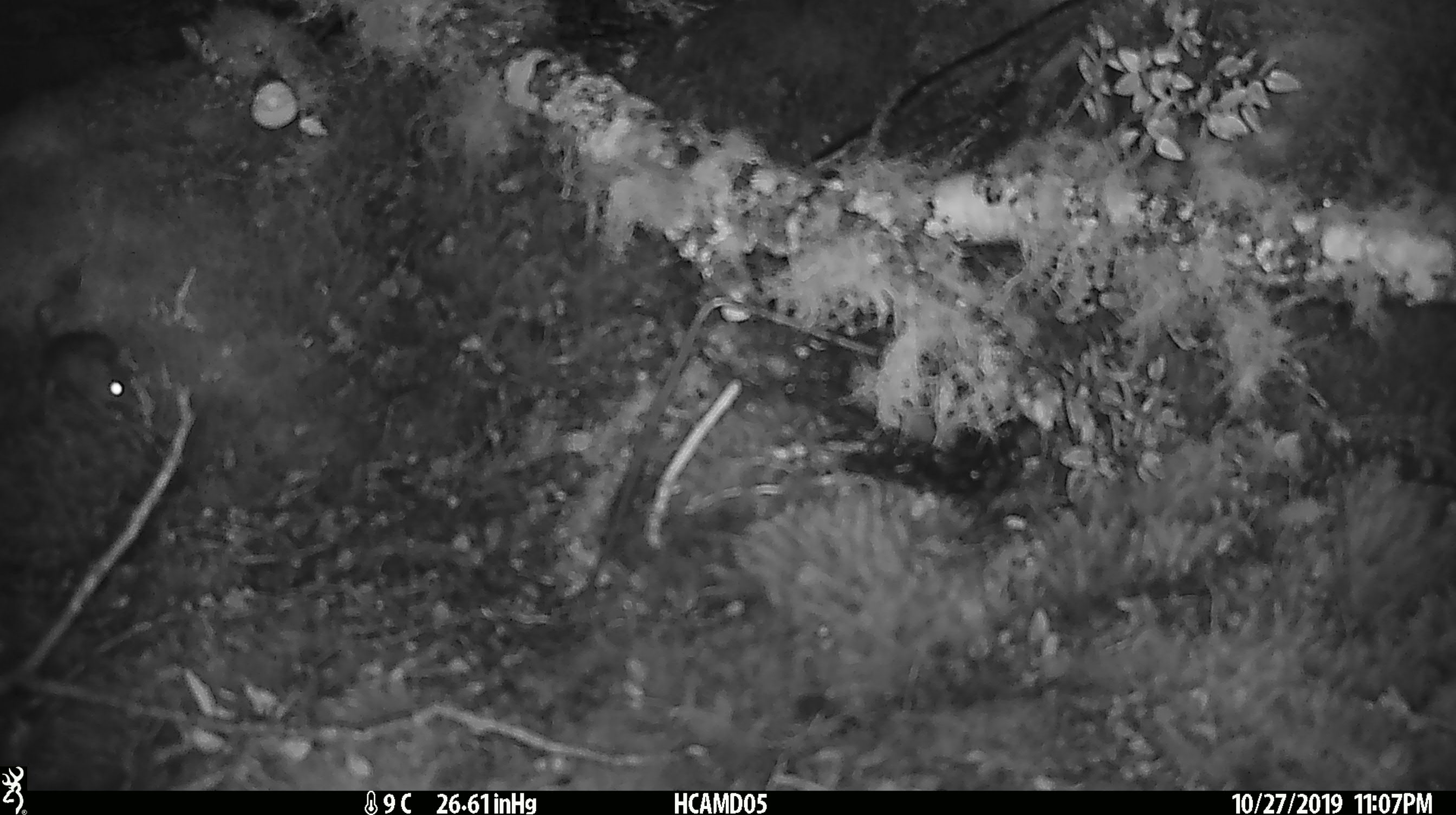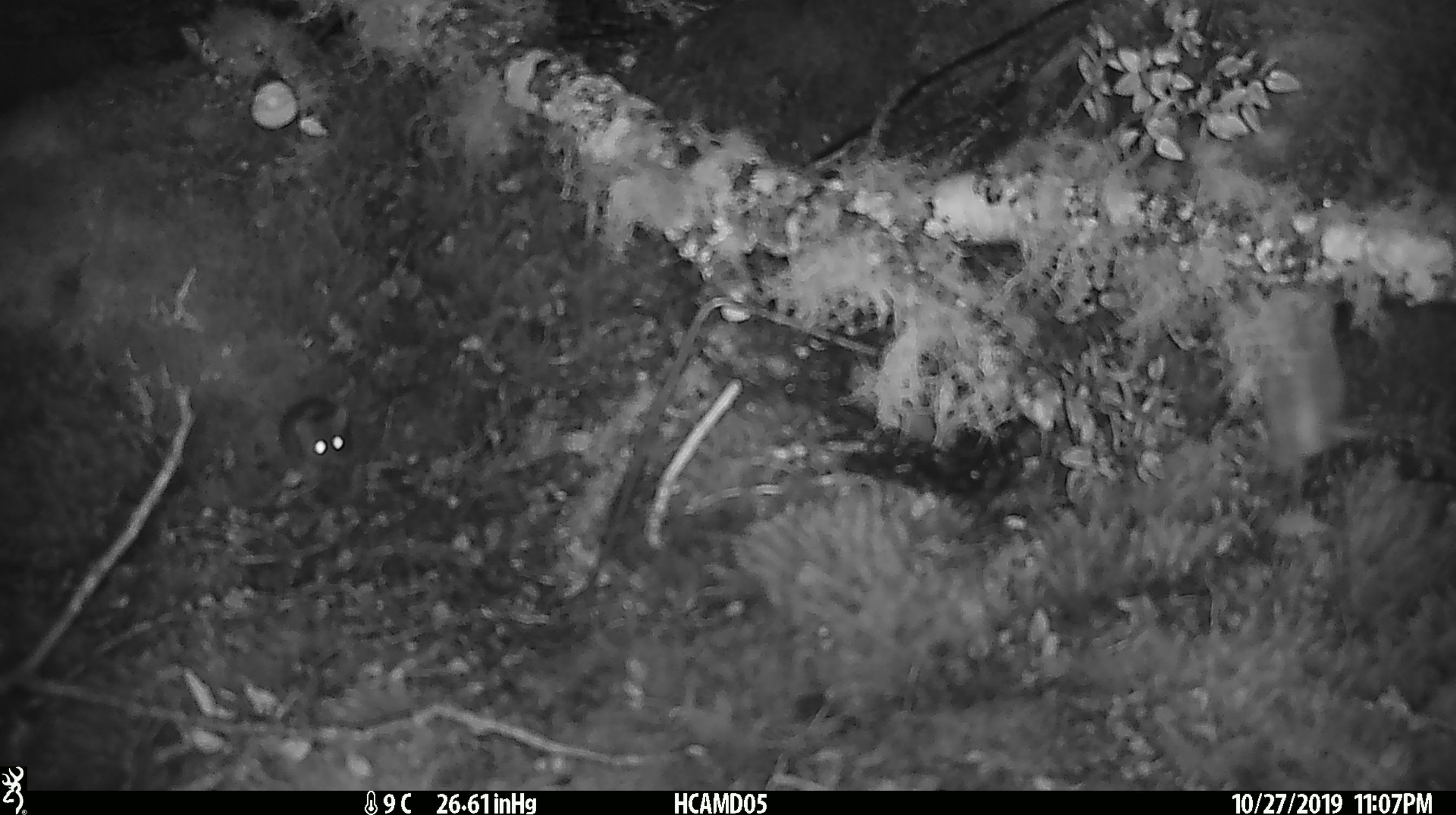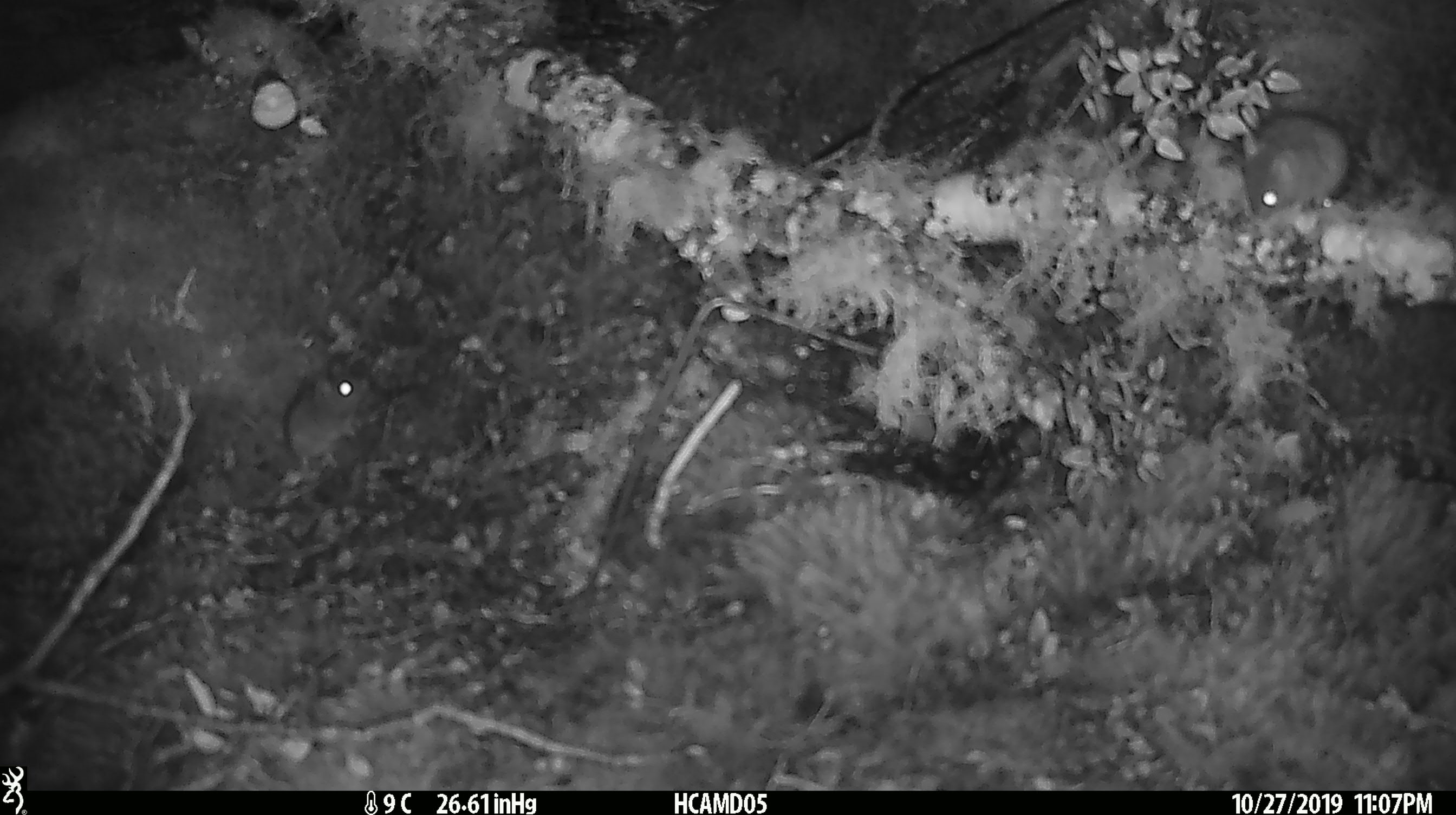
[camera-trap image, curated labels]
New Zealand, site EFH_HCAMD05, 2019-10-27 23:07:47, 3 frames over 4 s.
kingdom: Animalia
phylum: Chordata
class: Mammalia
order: Rodentia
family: Muridae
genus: Mus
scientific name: Mus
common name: mouse